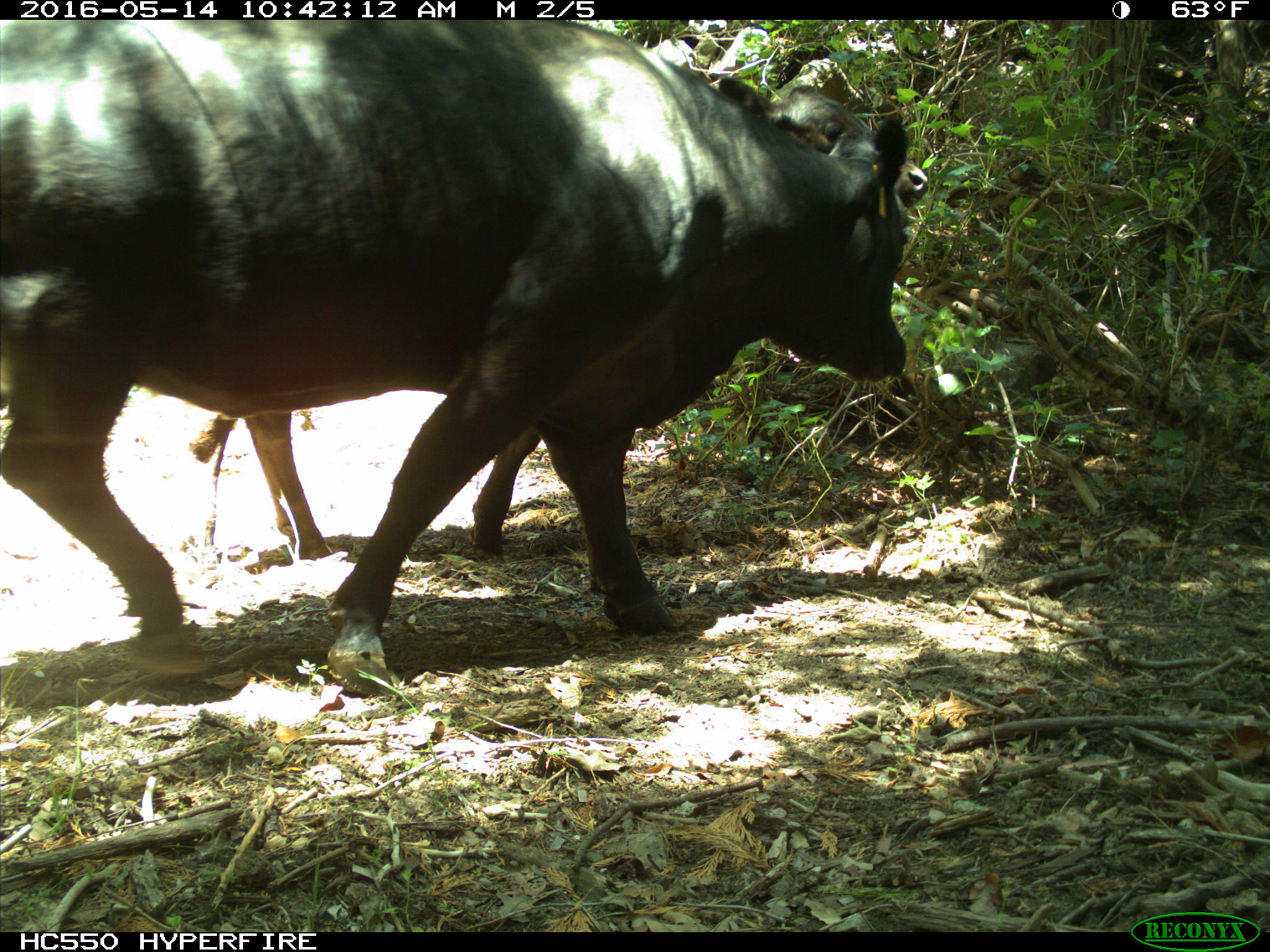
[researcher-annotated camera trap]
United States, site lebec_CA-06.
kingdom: Animalia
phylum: Chordata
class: Mammalia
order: Artiodactyla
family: Bovidae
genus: Bos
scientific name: Bos taurus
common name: domestic cow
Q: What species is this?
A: Bos taurus (domestic cow).